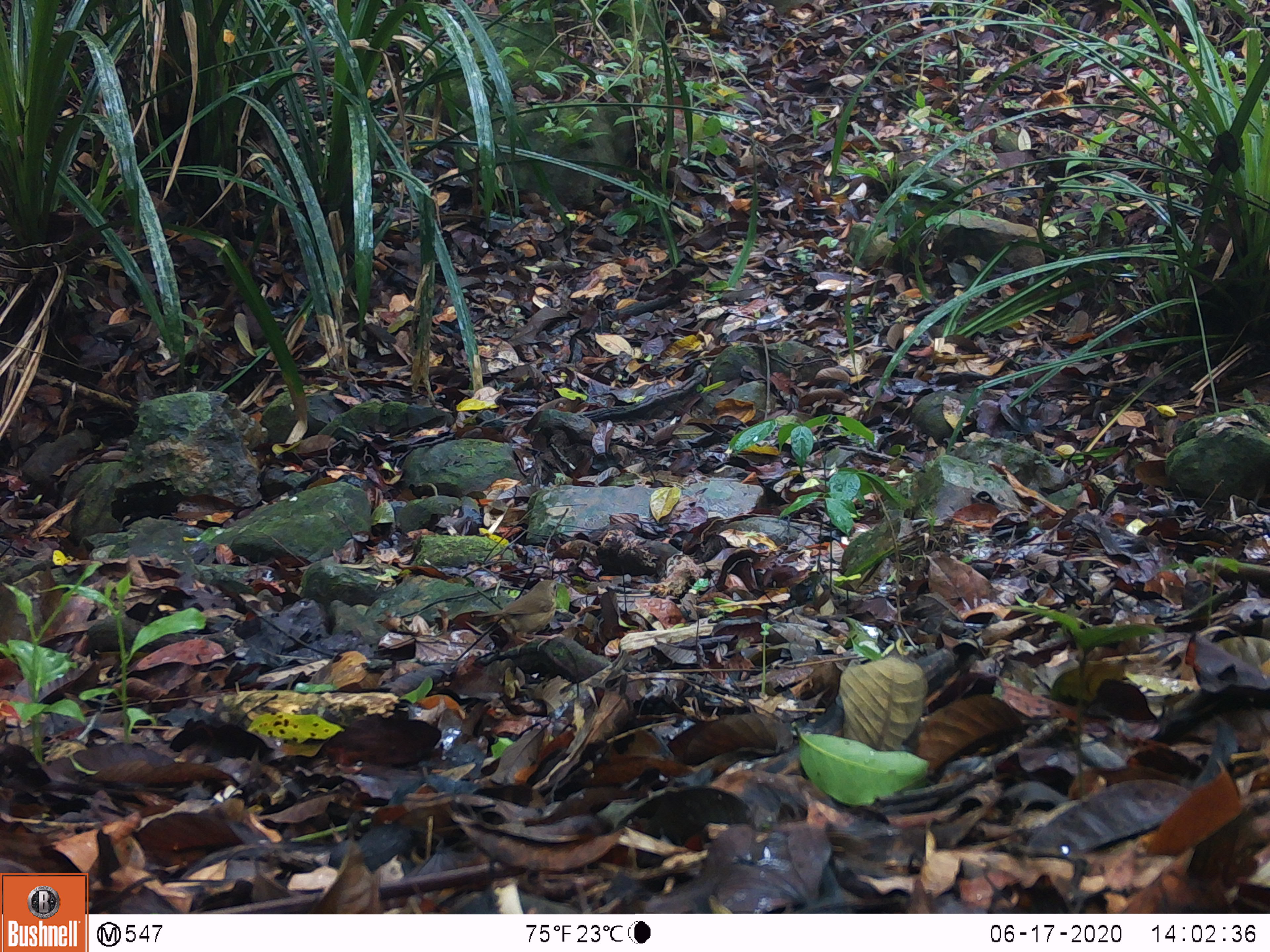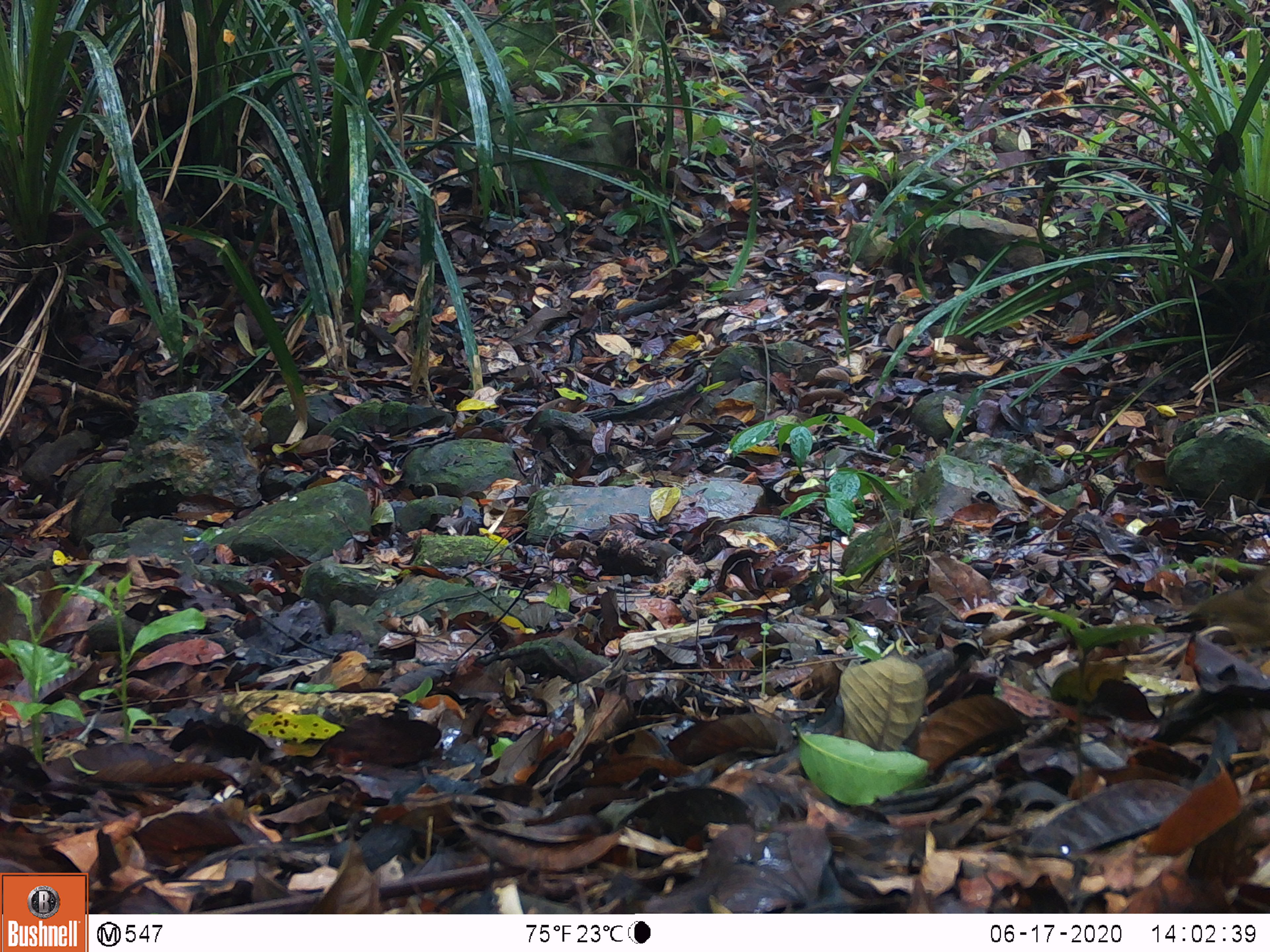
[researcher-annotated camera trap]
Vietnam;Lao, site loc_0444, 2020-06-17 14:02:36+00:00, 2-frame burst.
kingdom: Animalia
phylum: Chordata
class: Aves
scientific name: Aves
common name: bird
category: unidentified bird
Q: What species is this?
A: Unidentified bird (bird) (Aves).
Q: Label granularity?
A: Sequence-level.